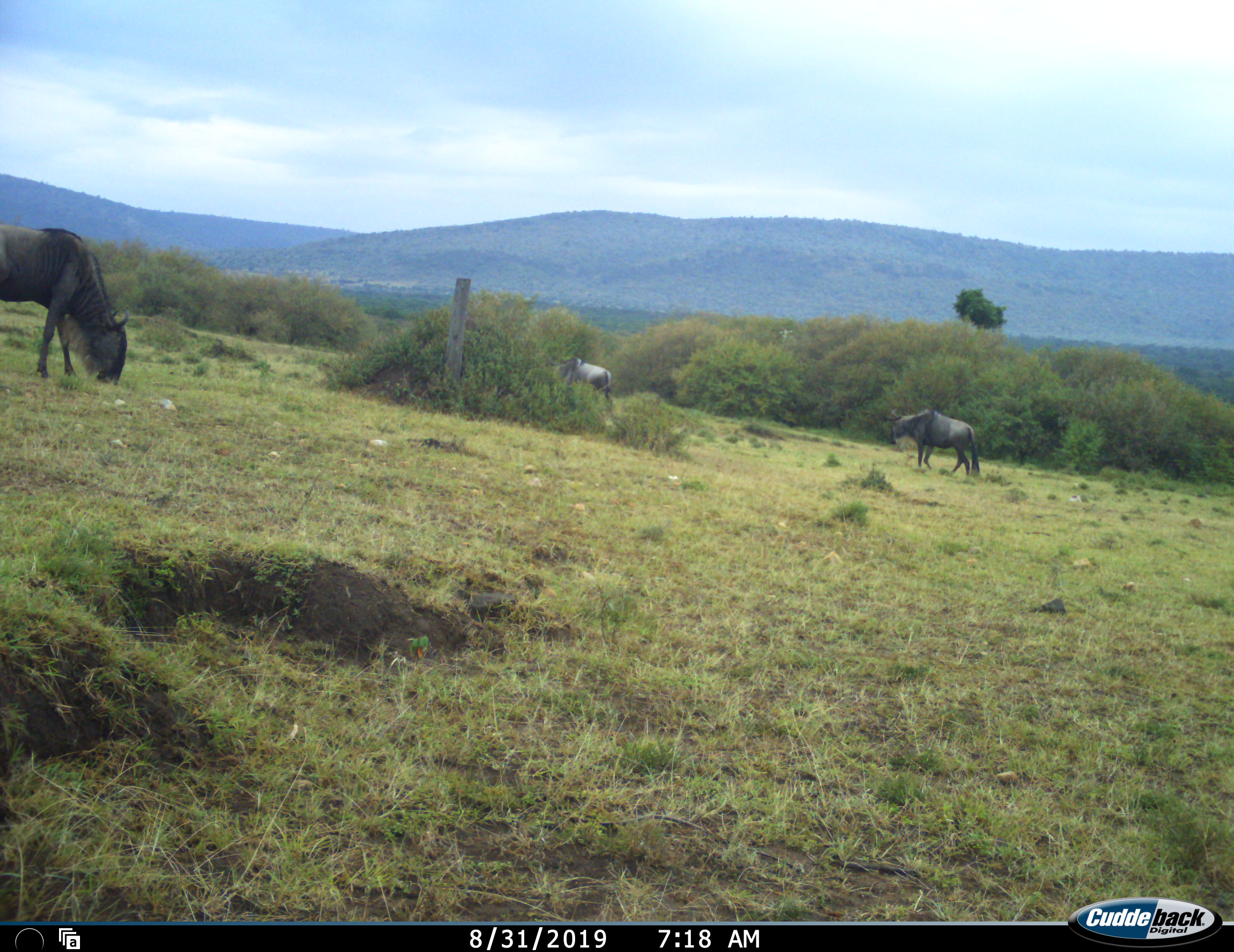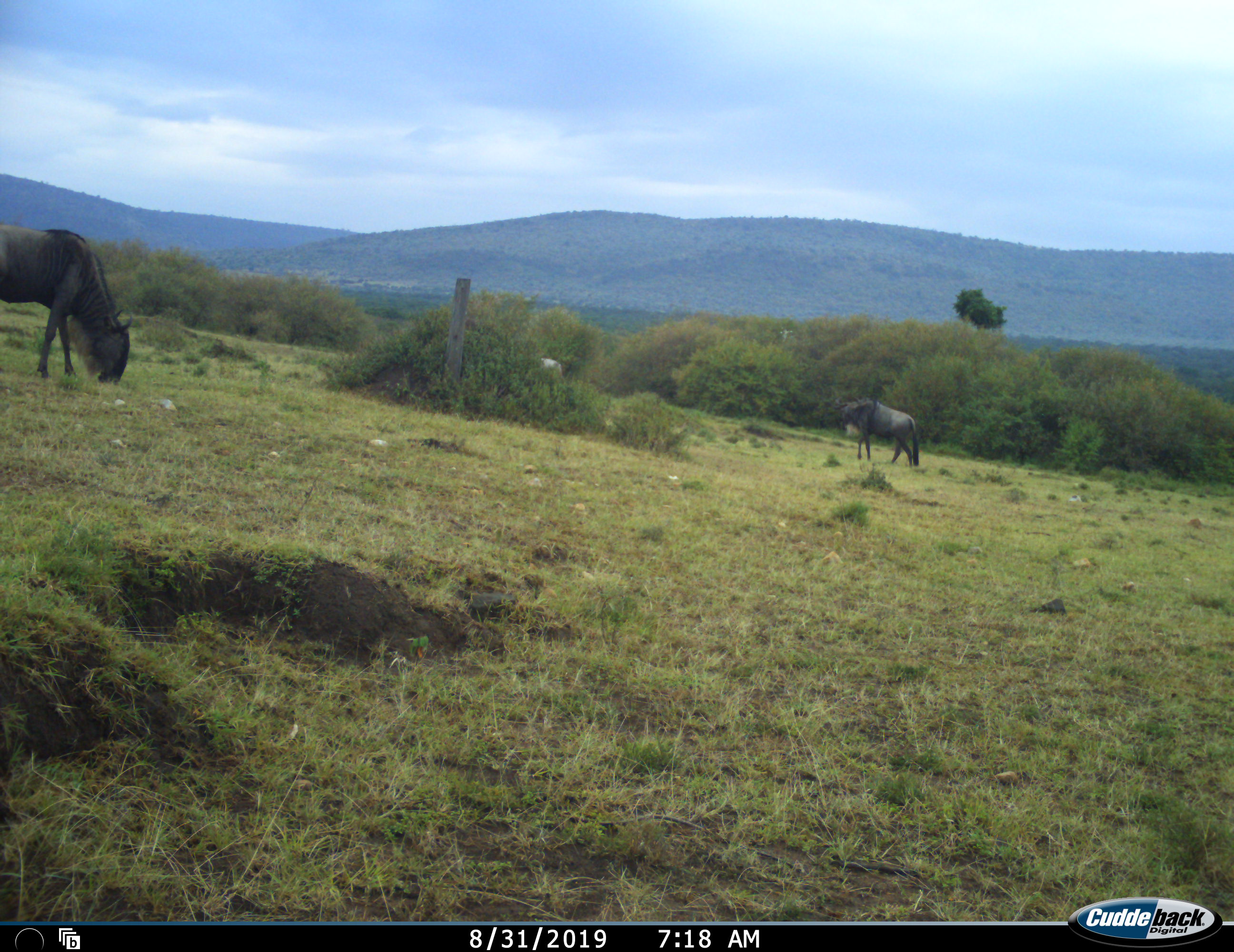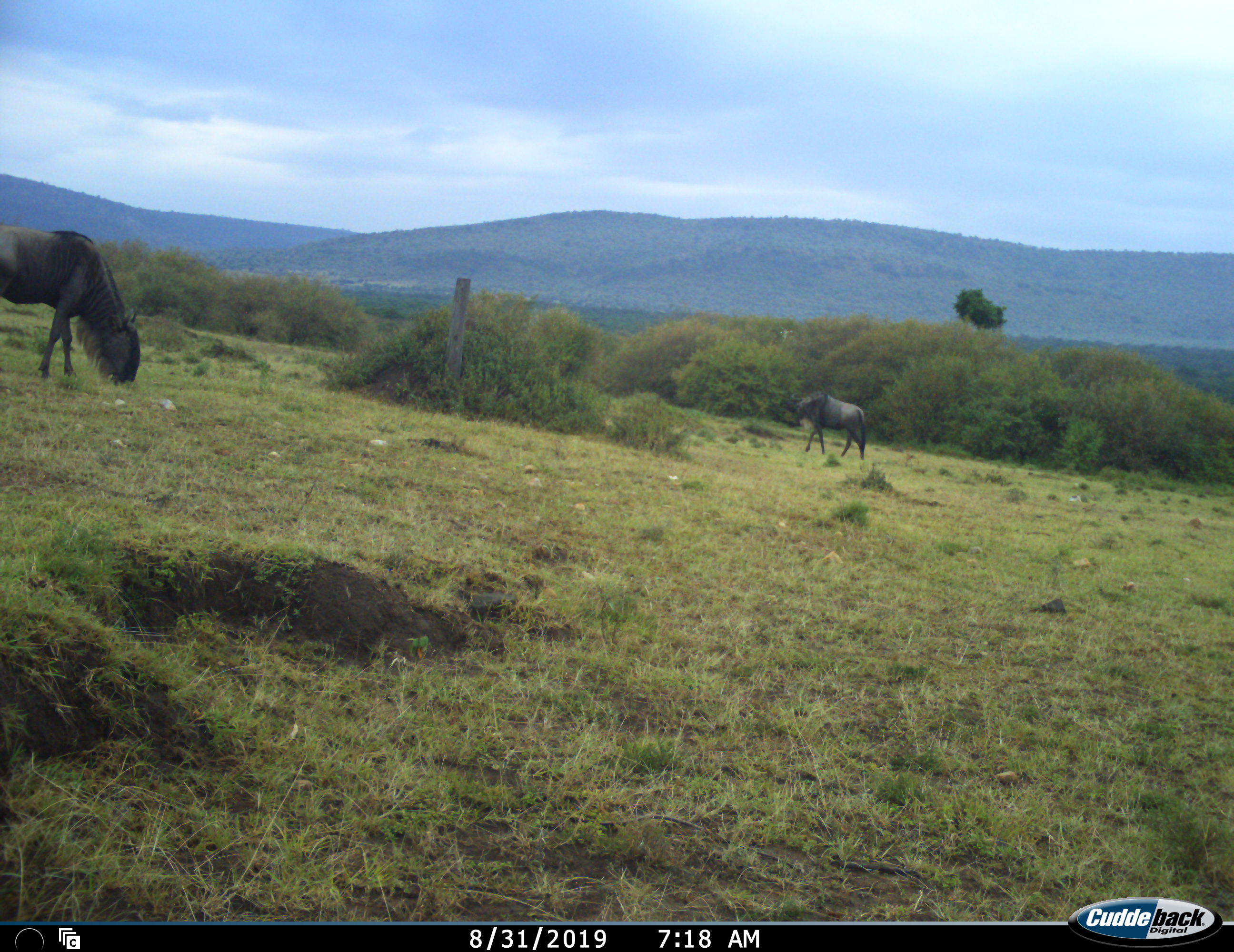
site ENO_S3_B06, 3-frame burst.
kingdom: Animalia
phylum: Chordata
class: Mammalia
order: Artiodactyla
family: Bovidae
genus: Connochaetes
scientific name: Connochaetes taurinus taurinus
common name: blue wildebeest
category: wildebeestblue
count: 3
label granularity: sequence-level